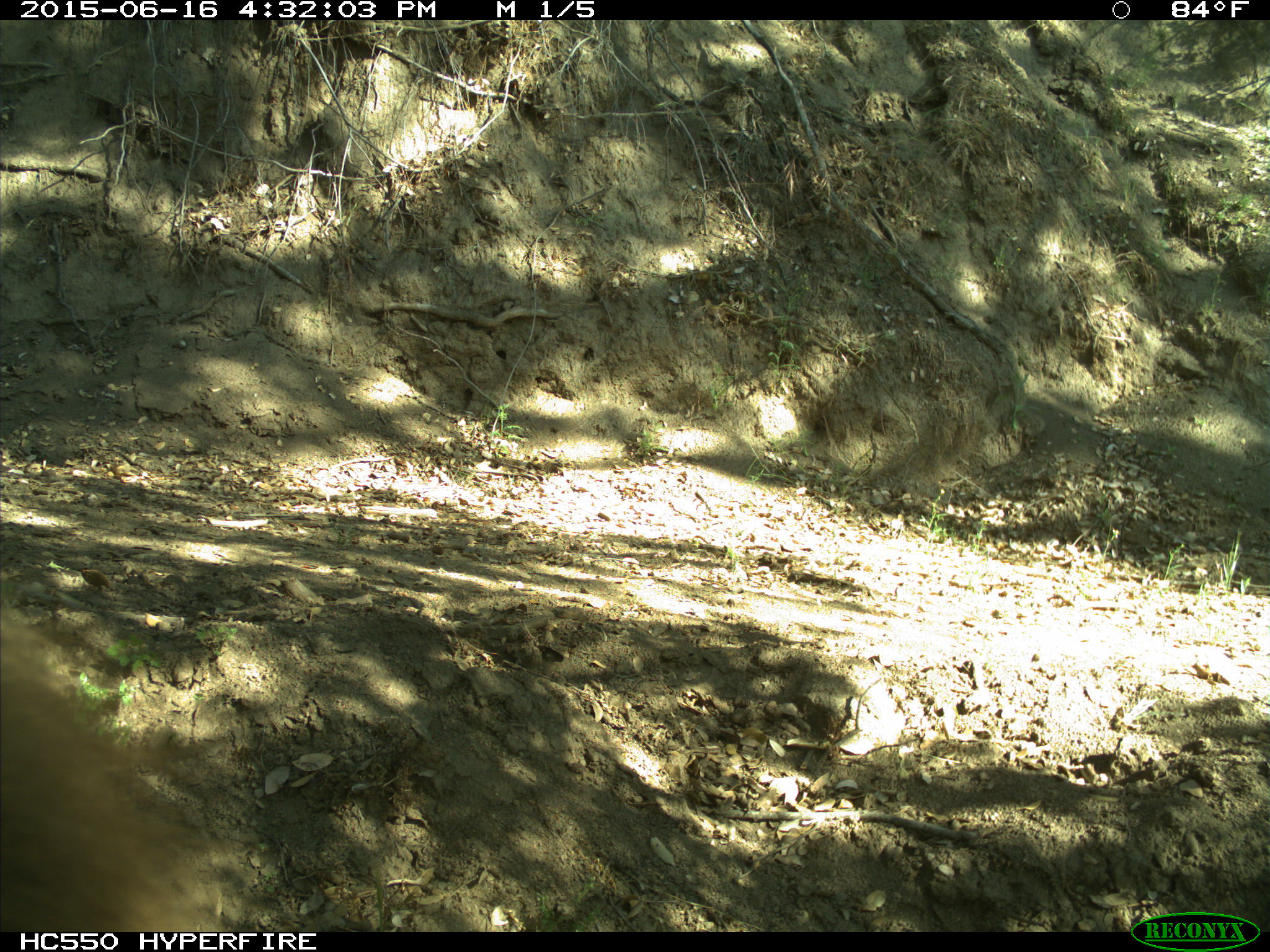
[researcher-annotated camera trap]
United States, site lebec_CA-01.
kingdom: Animalia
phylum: Chordata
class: Mammalia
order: Carnivora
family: Ursidae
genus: Ursus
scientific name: Ursus americanus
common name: american black bear